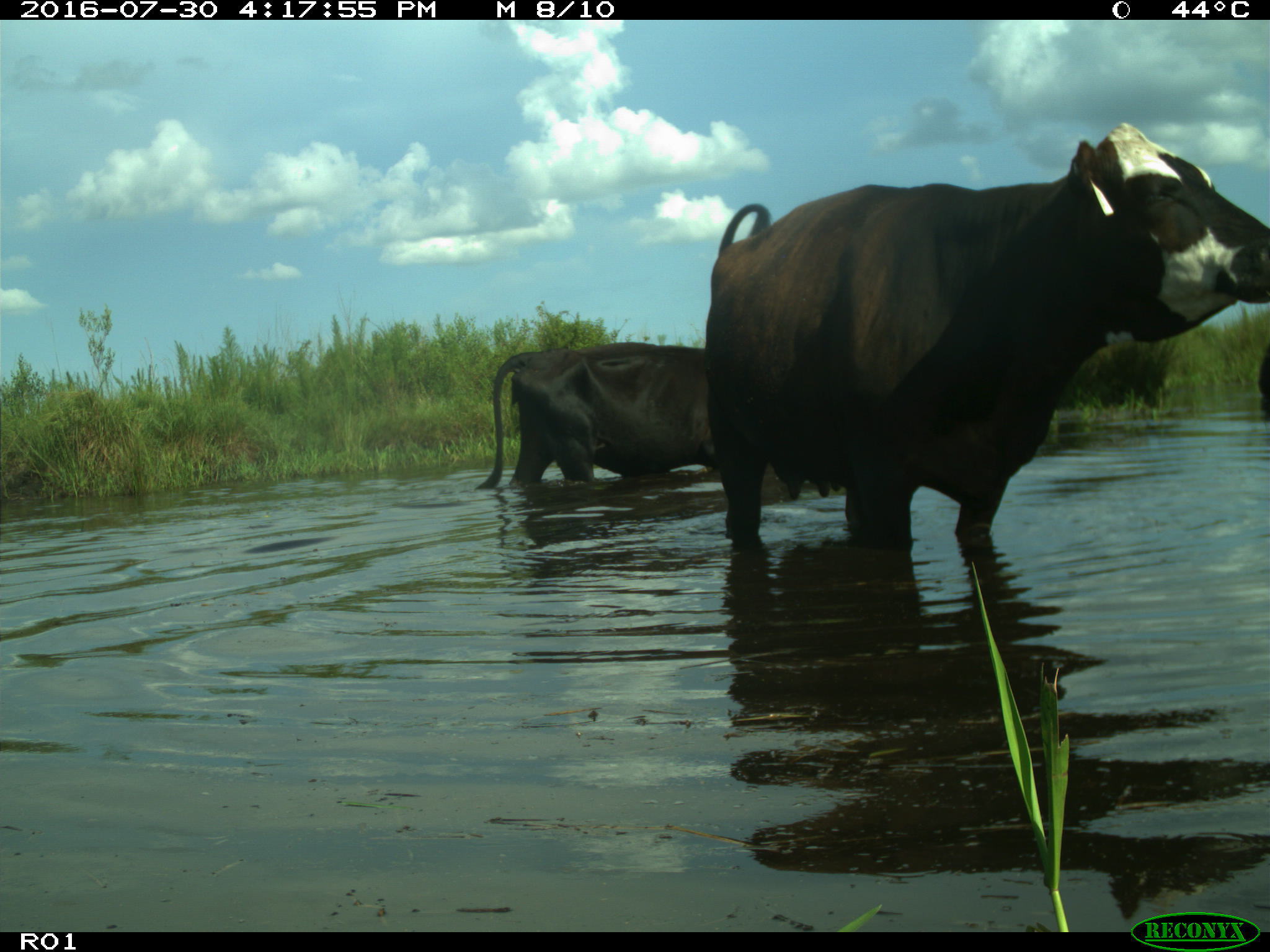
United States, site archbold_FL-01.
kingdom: Animalia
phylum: Chordata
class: Mammalia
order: Artiodactyla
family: Bovidae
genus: Bos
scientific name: Bos taurus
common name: domestic cow